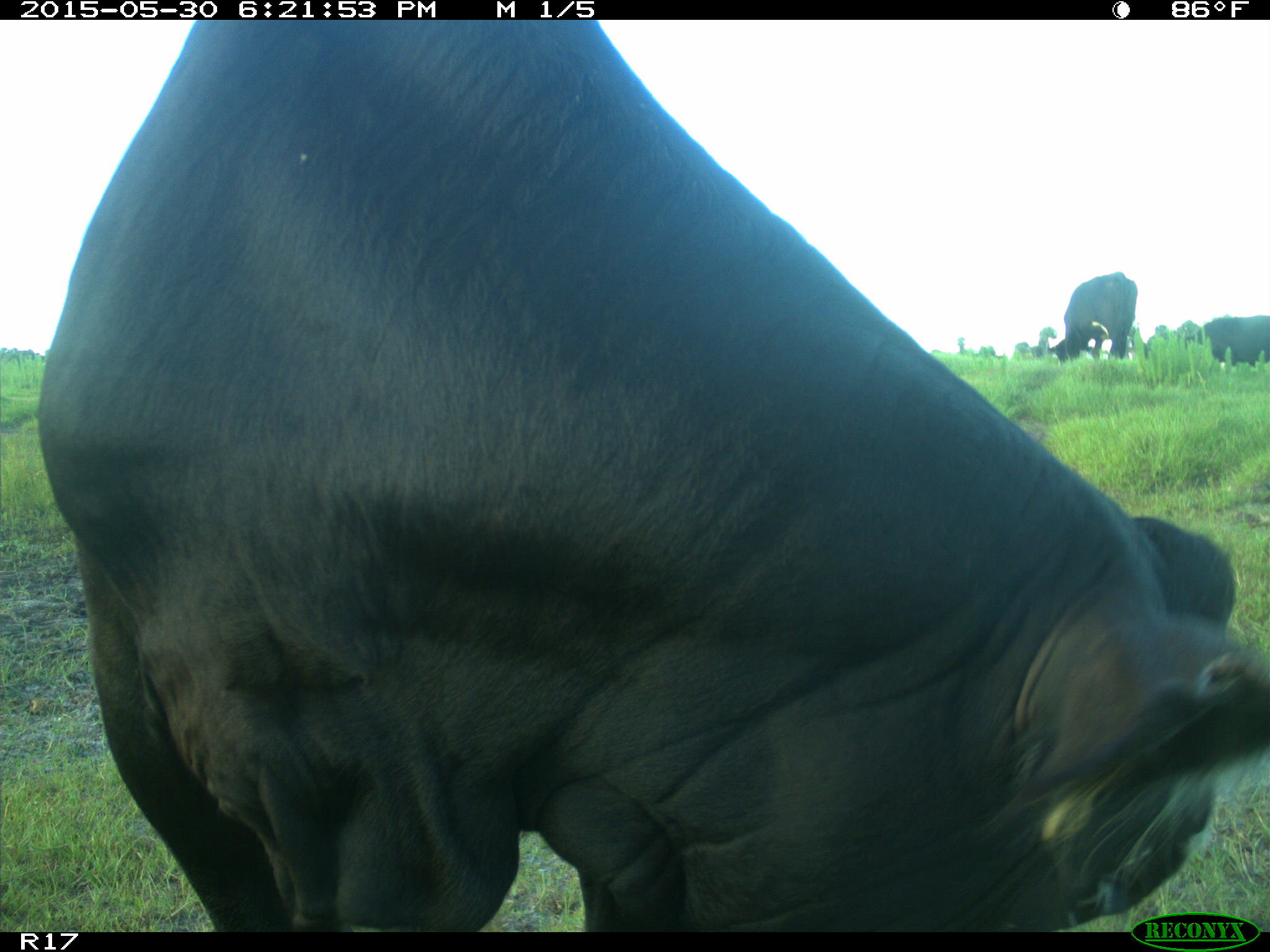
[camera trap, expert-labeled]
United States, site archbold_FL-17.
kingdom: Animalia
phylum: Chordata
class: Mammalia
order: Artiodactyla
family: Bovidae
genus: Bos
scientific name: Bos taurus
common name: domestic cow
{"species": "Bos taurus (domestic cow)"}